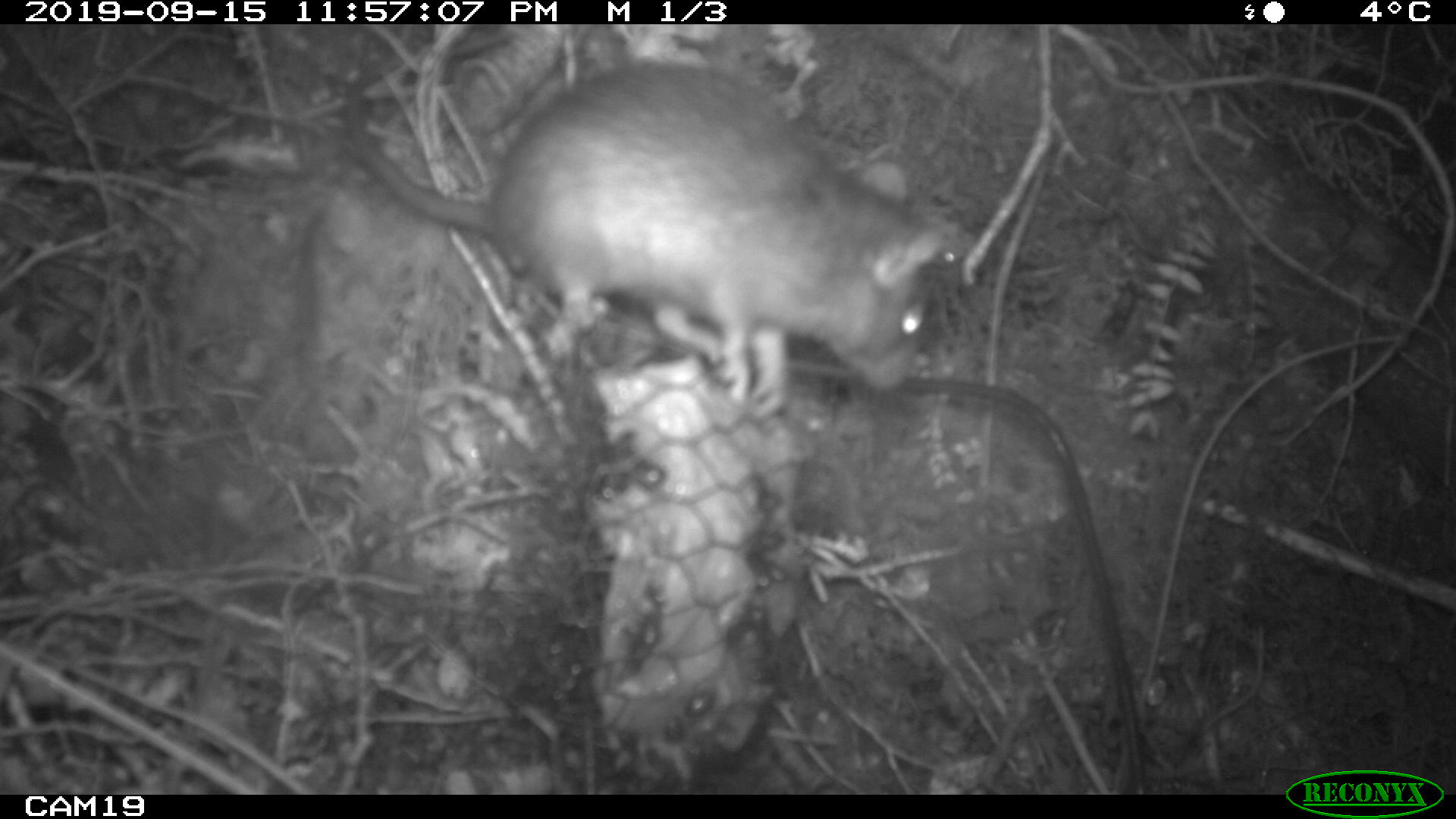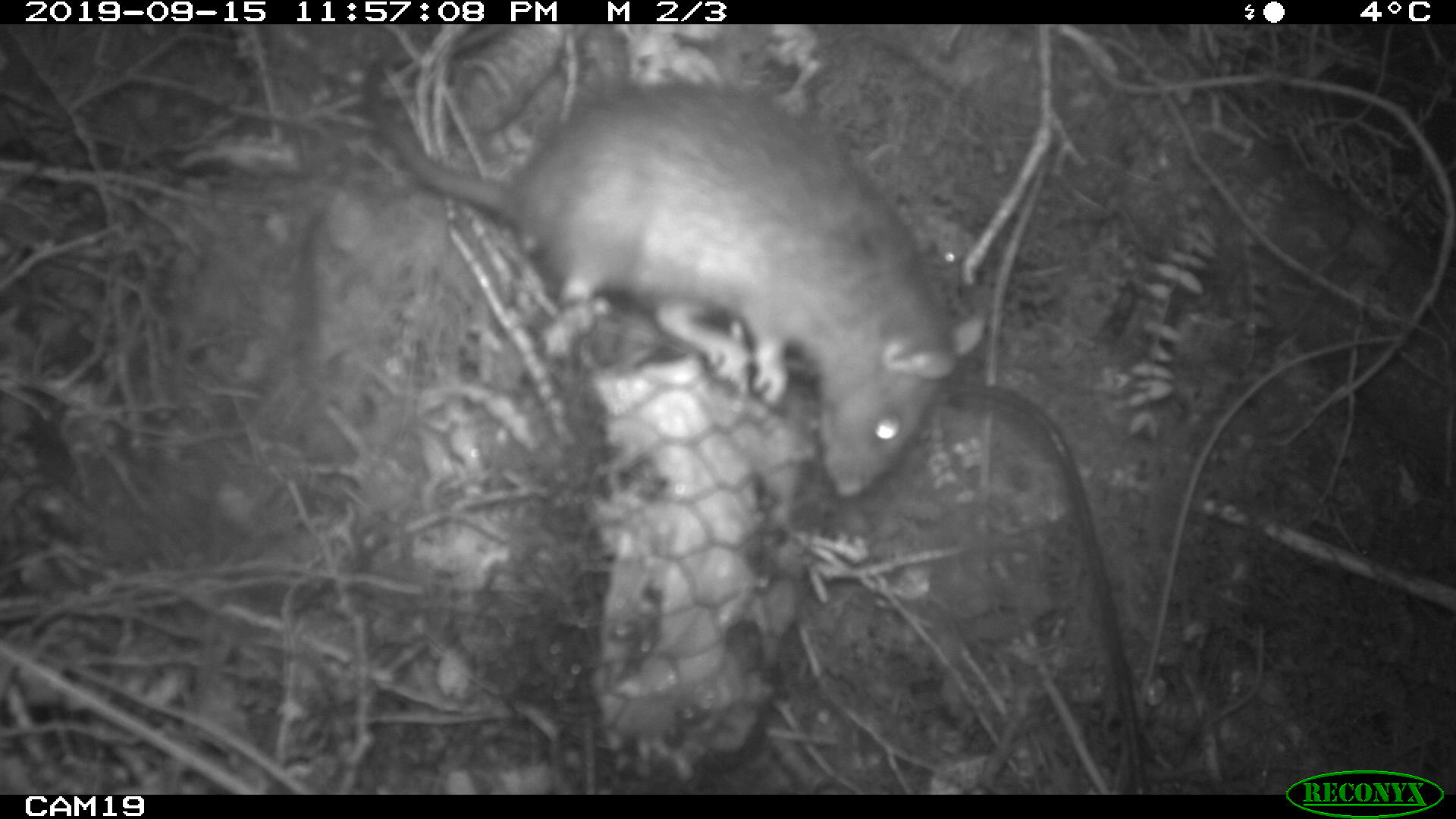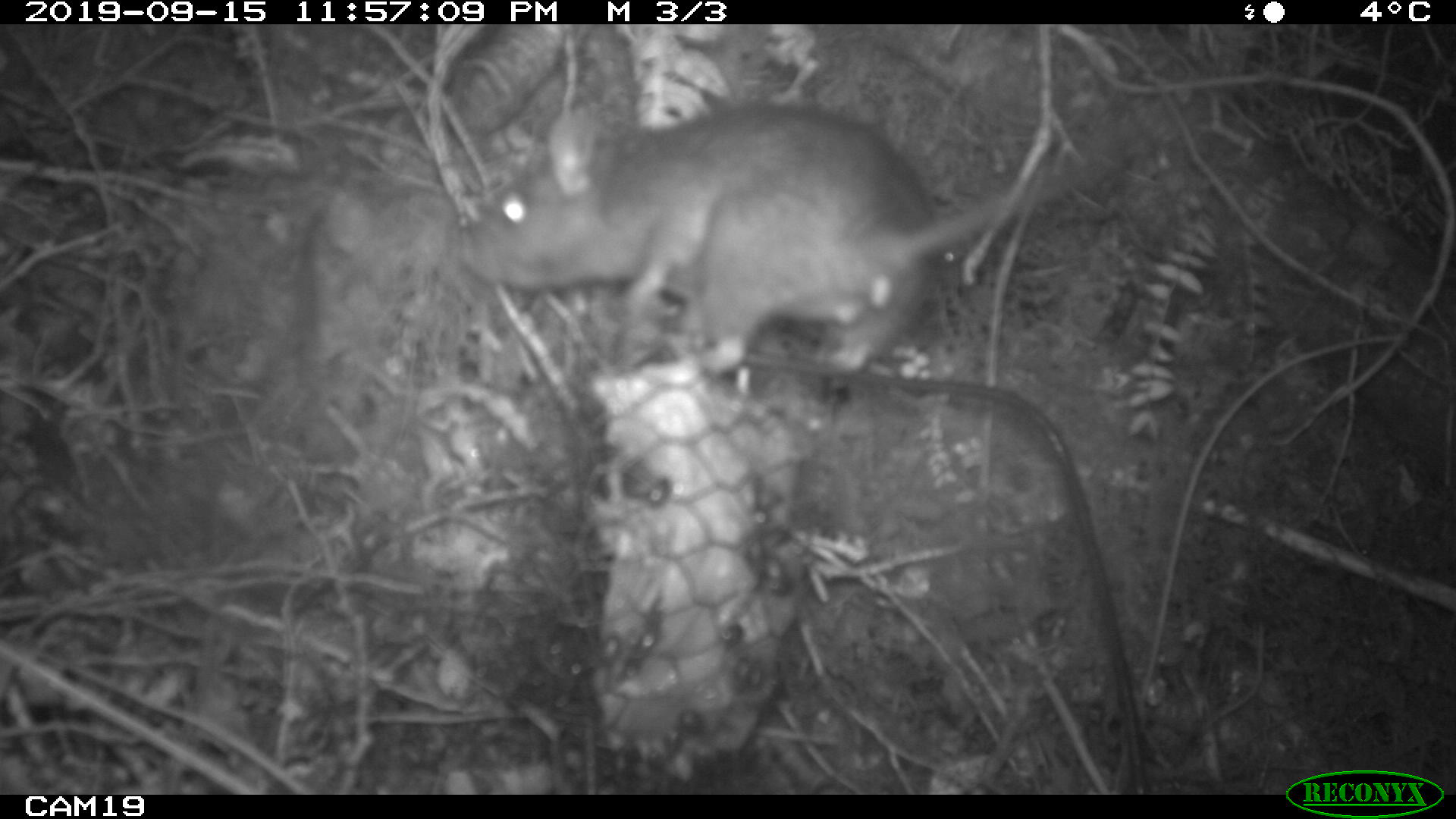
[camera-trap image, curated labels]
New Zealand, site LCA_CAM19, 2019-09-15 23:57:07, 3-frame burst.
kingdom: Animalia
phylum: Chordata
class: Mammalia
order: Rodentia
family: Muridae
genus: Rattus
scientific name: Rattus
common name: rat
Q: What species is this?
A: Rat (Rattus).